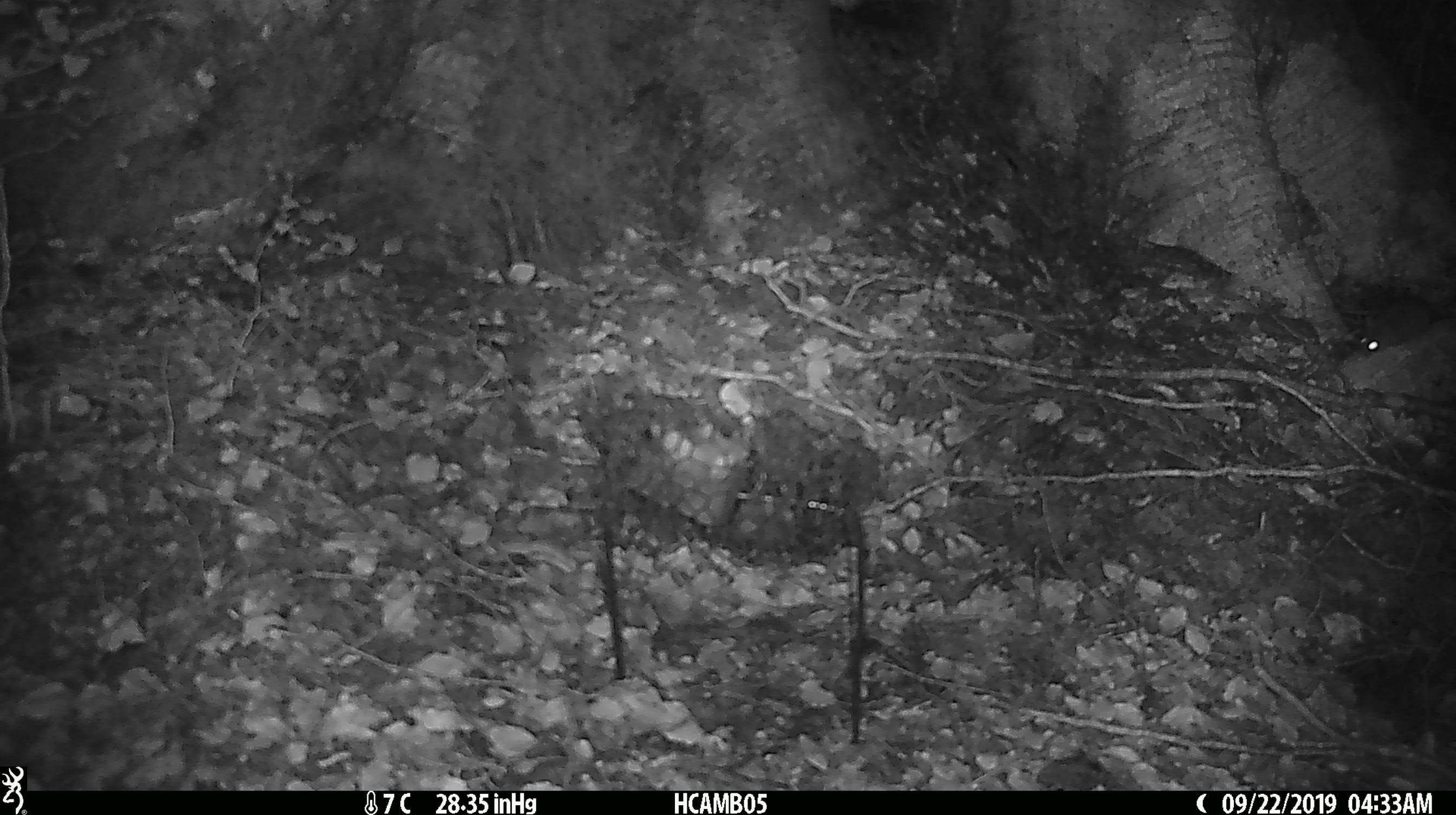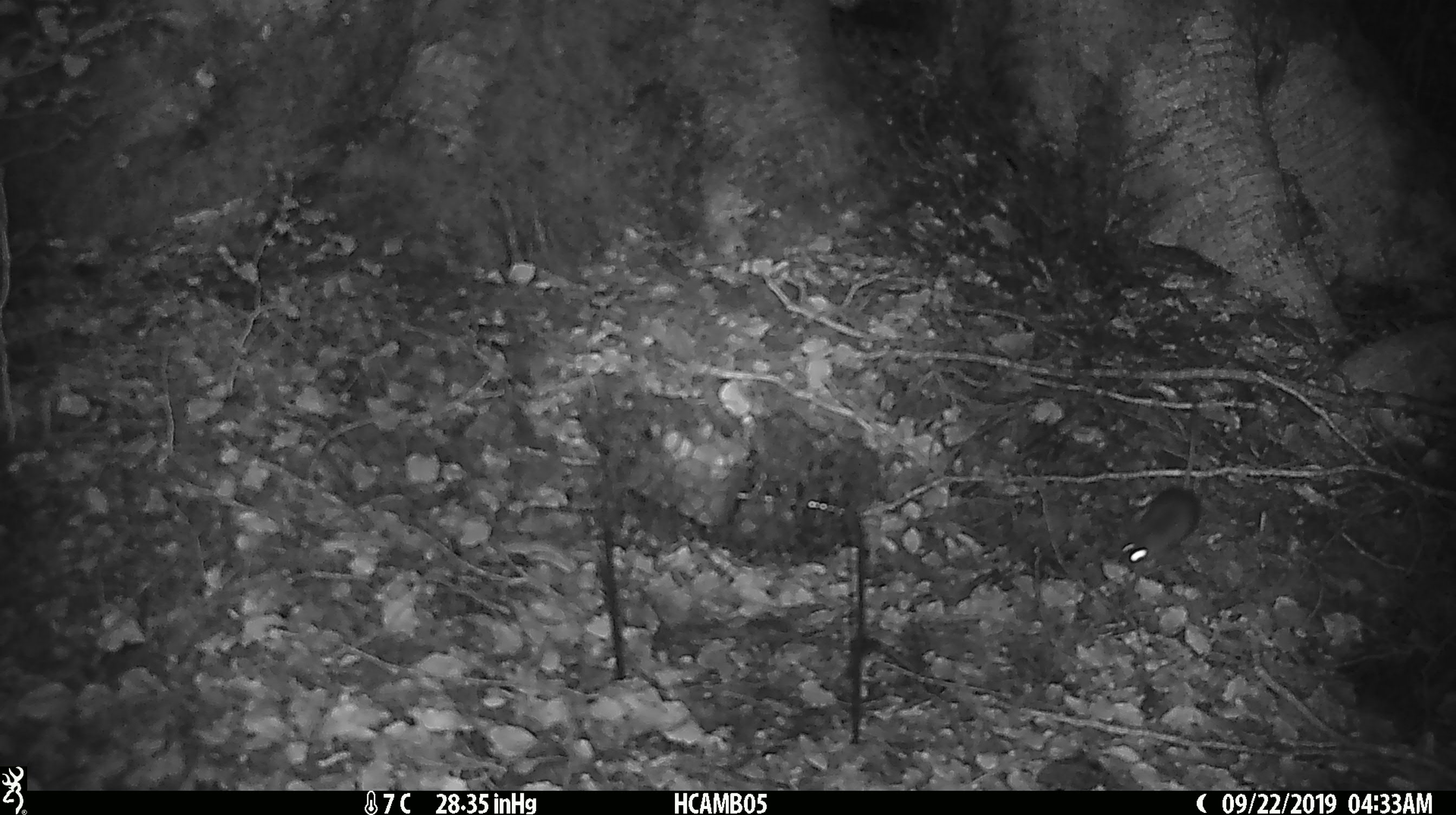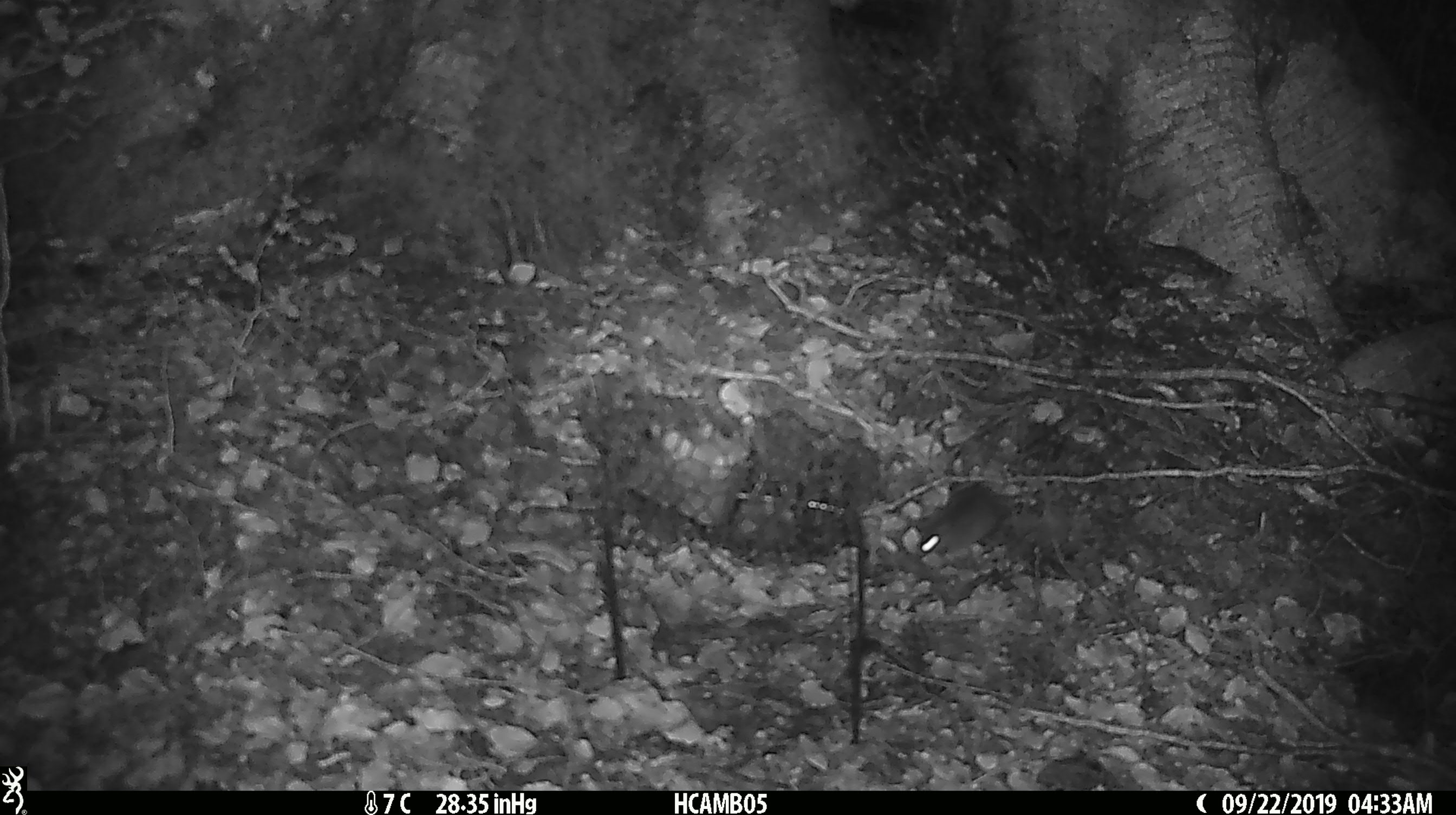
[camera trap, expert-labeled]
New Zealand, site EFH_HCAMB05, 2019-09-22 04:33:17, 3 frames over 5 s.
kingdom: Animalia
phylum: Chordata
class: Mammalia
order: Rodentia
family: Muridae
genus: Mus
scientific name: Mus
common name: mouse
Mouse (Mus).